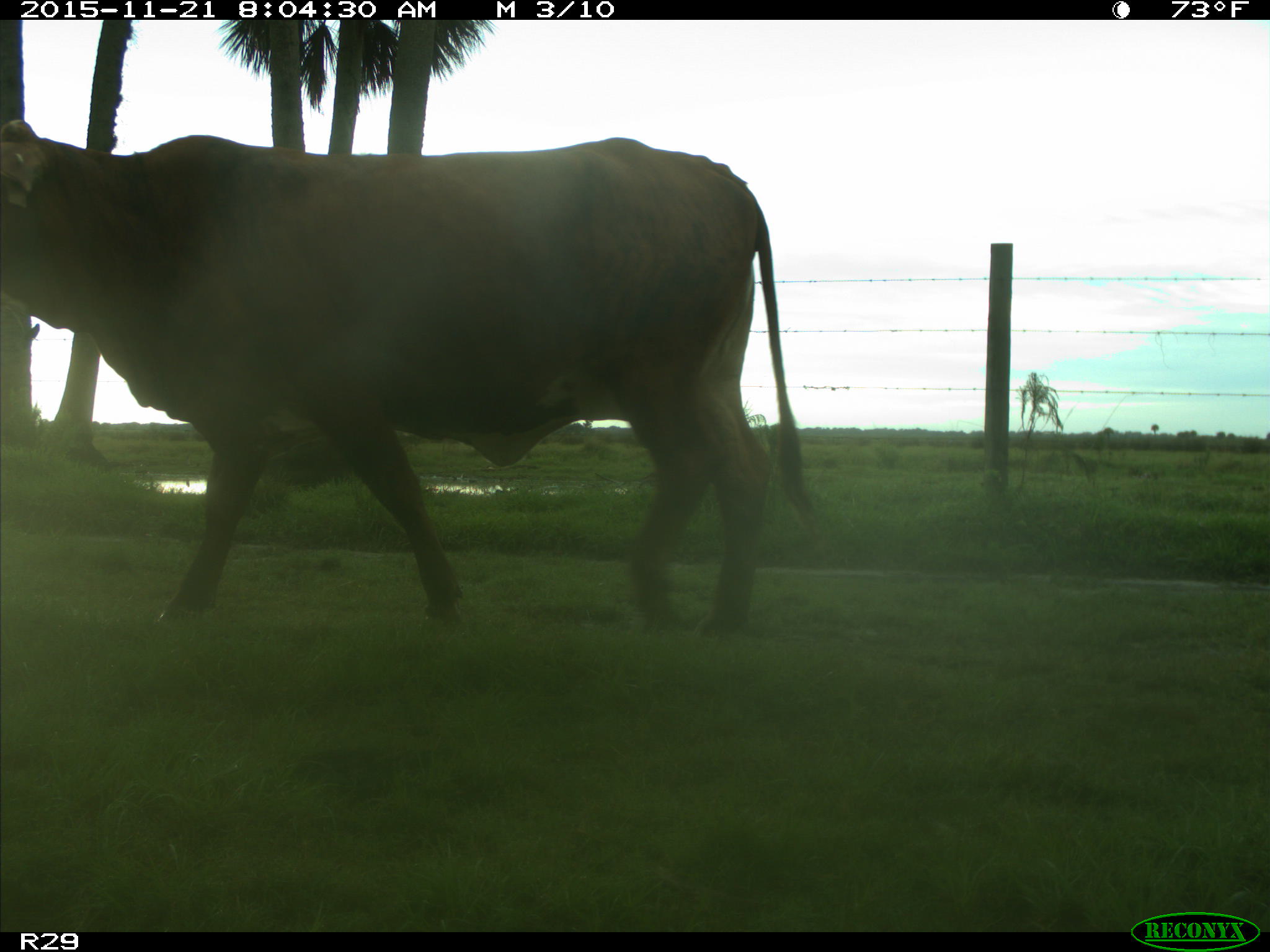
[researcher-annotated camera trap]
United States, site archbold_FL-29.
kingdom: Animalia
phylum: Chordata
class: Mammalia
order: Artiodactyla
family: Bovidae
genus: Bos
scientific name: Bos taurus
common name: domestic cow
Bos taurus (domestic cow).